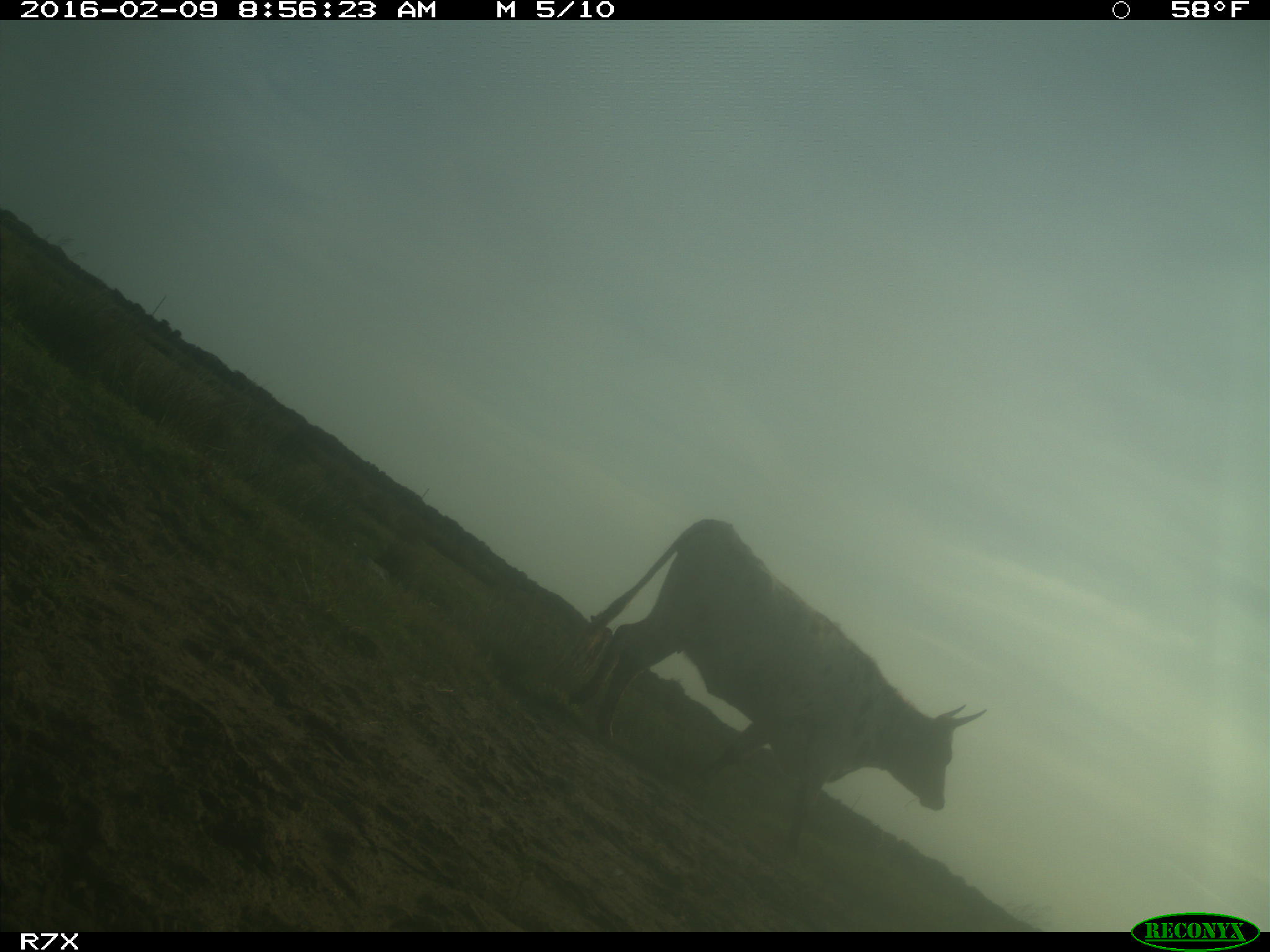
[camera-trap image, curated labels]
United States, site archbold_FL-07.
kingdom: Animalia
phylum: Chordata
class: Mammalia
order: Artiodactyla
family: Bovidae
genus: Bos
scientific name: Bos taurus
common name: domestic cow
Bos taurus (domestic cow).